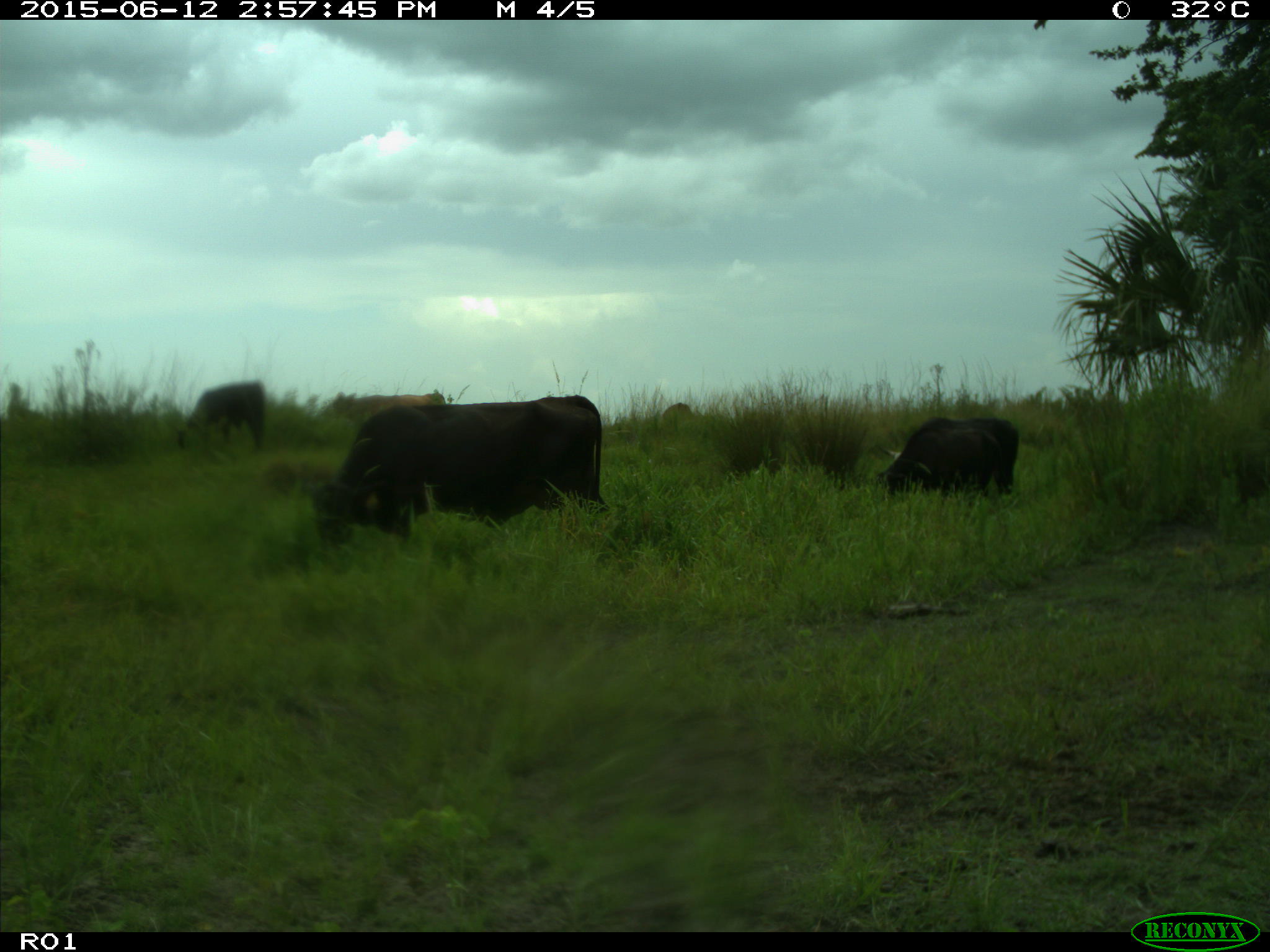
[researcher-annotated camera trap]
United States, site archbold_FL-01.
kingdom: Animalia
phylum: Chordata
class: Mammalia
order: Artiodactyla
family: Bovidae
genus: Bos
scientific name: Bos taurus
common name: domestic cow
Bos taurus (domestic cow).